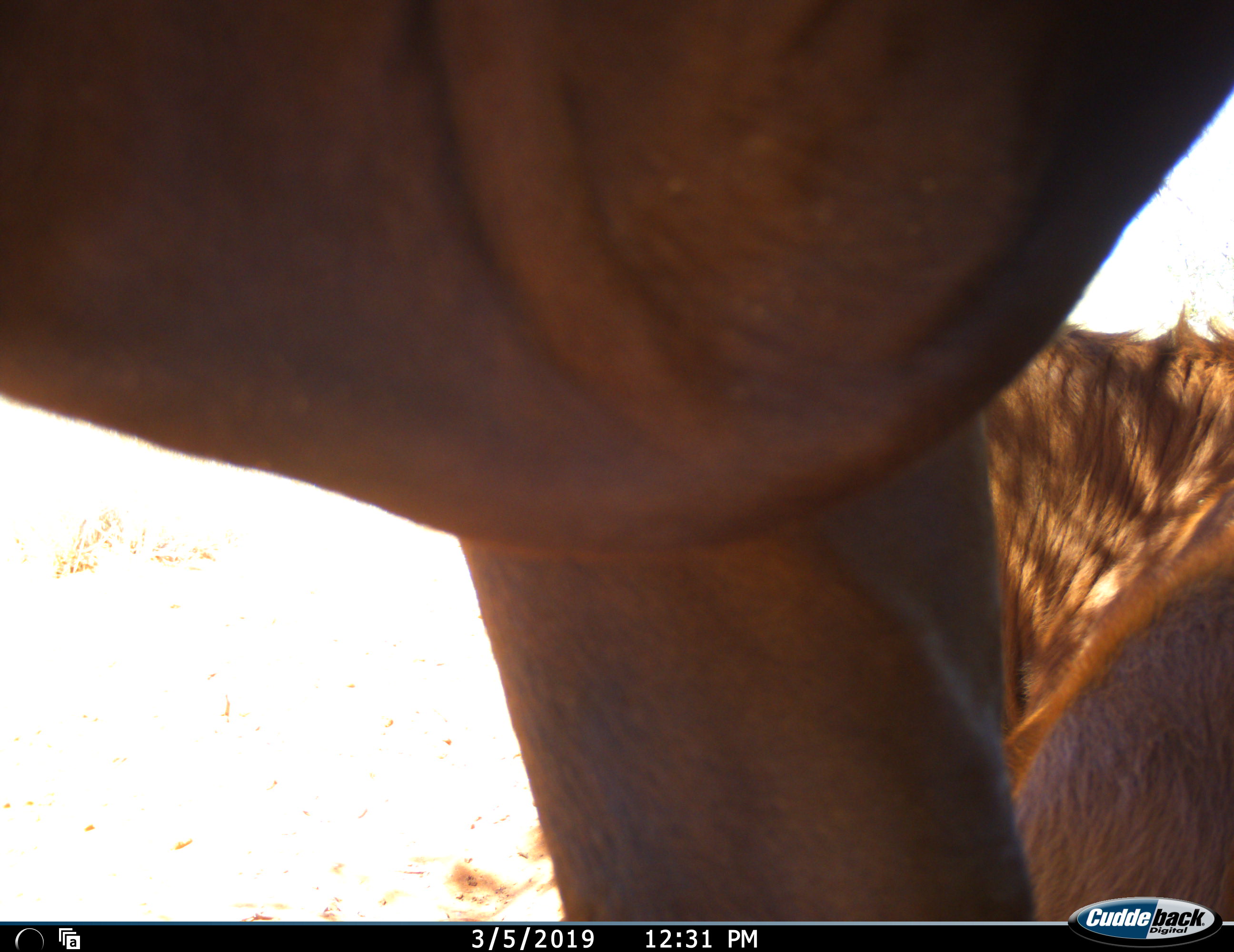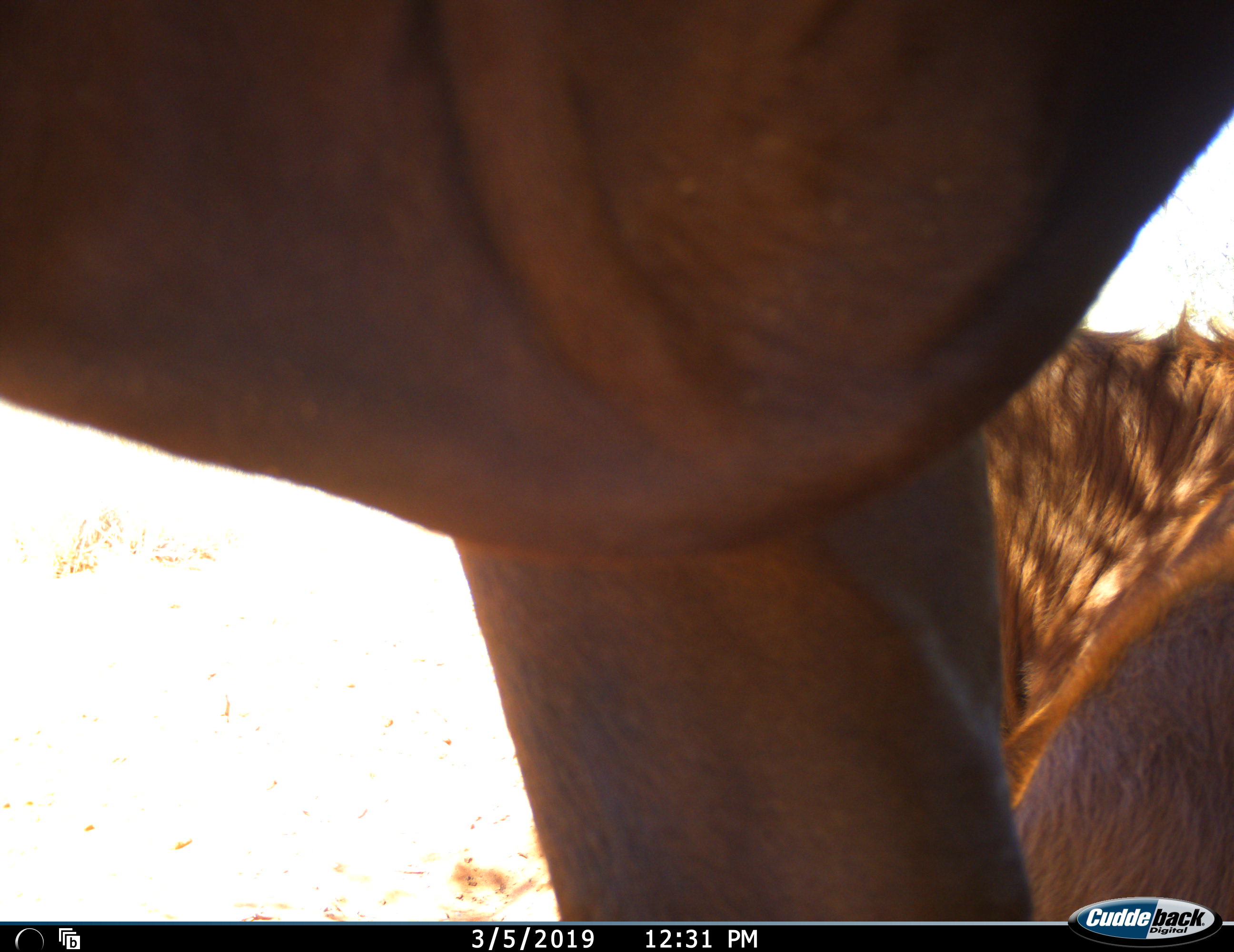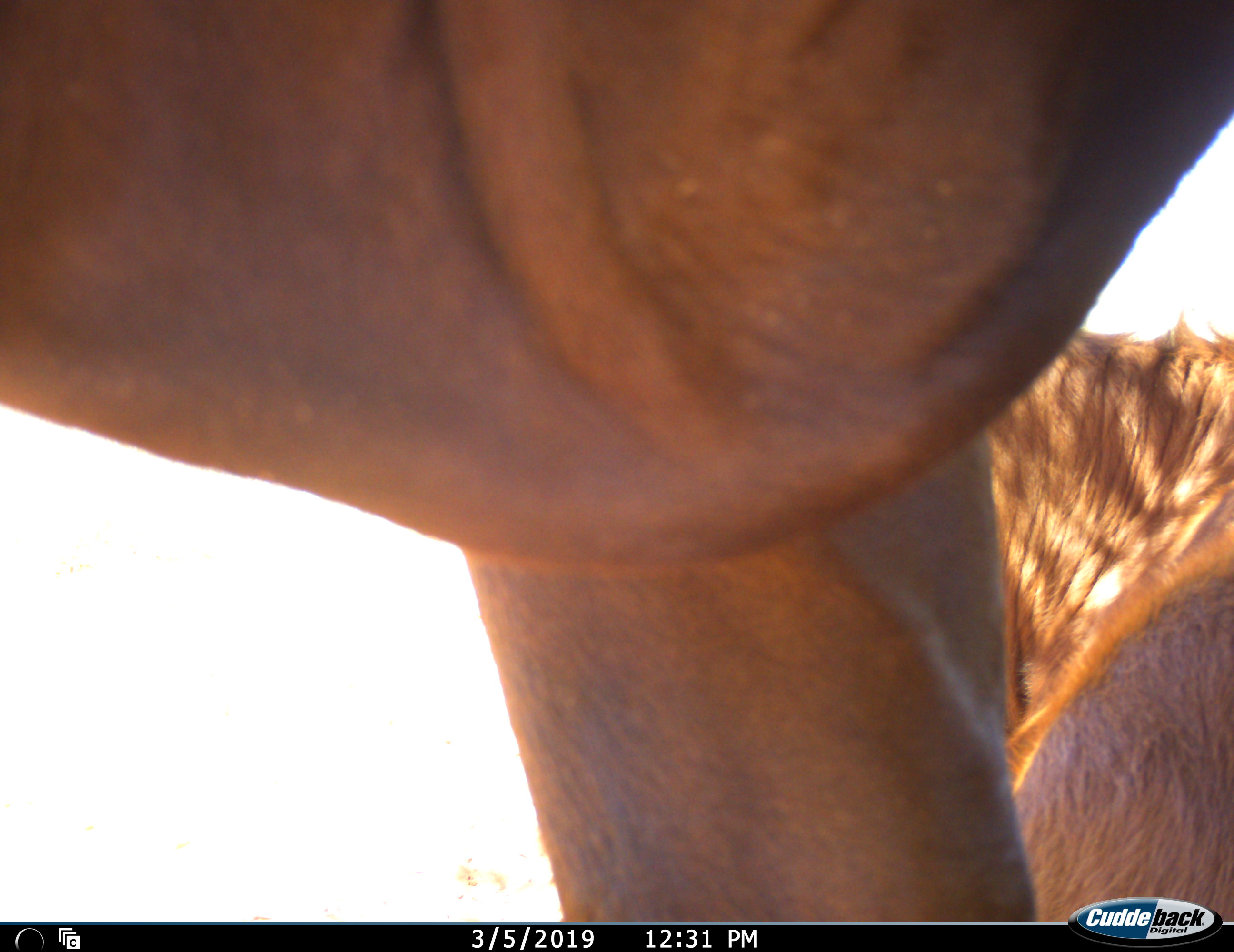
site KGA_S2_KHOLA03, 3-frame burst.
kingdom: Animalia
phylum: Chordata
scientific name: Vertebrata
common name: domestic animal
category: domesticanimal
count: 1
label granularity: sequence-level